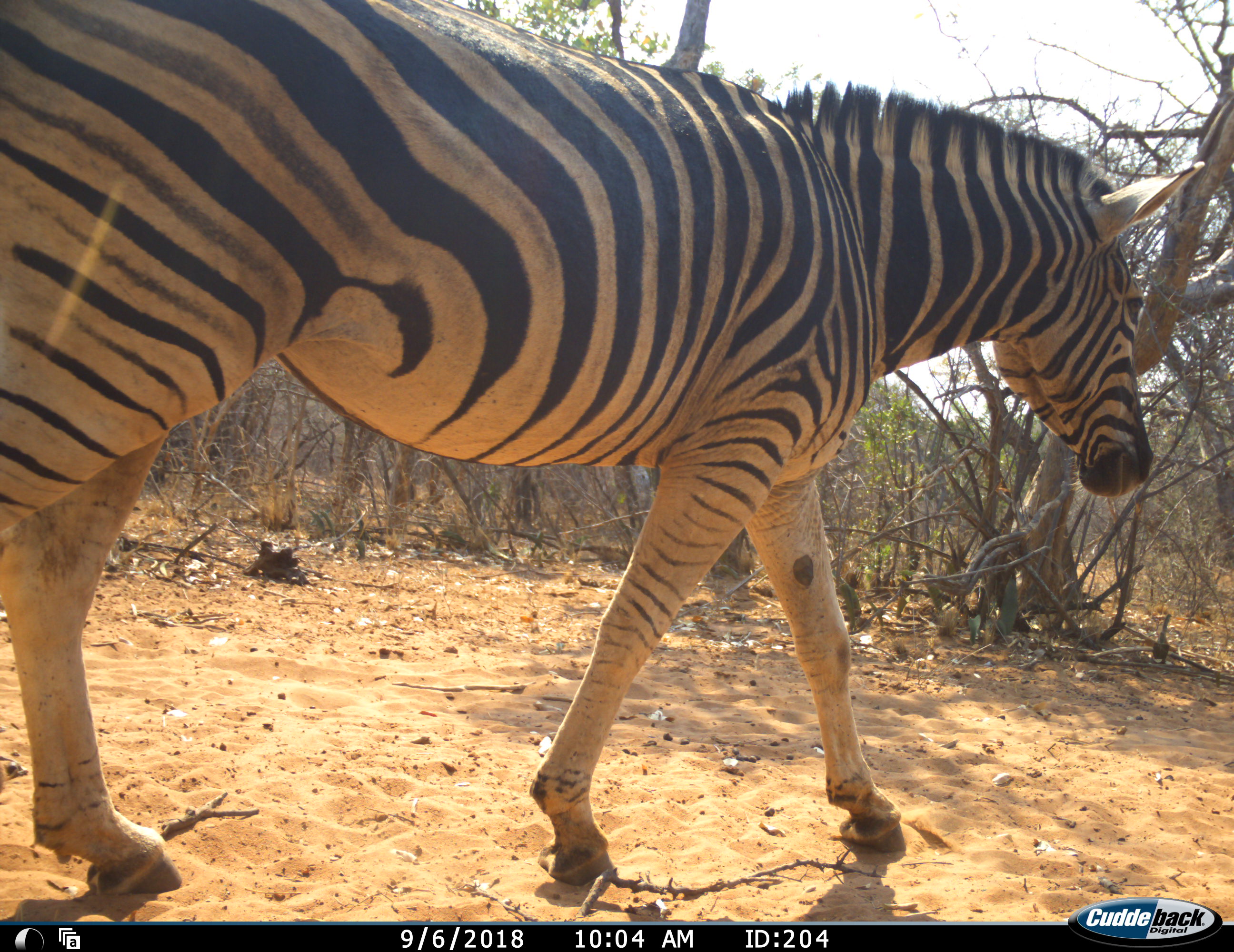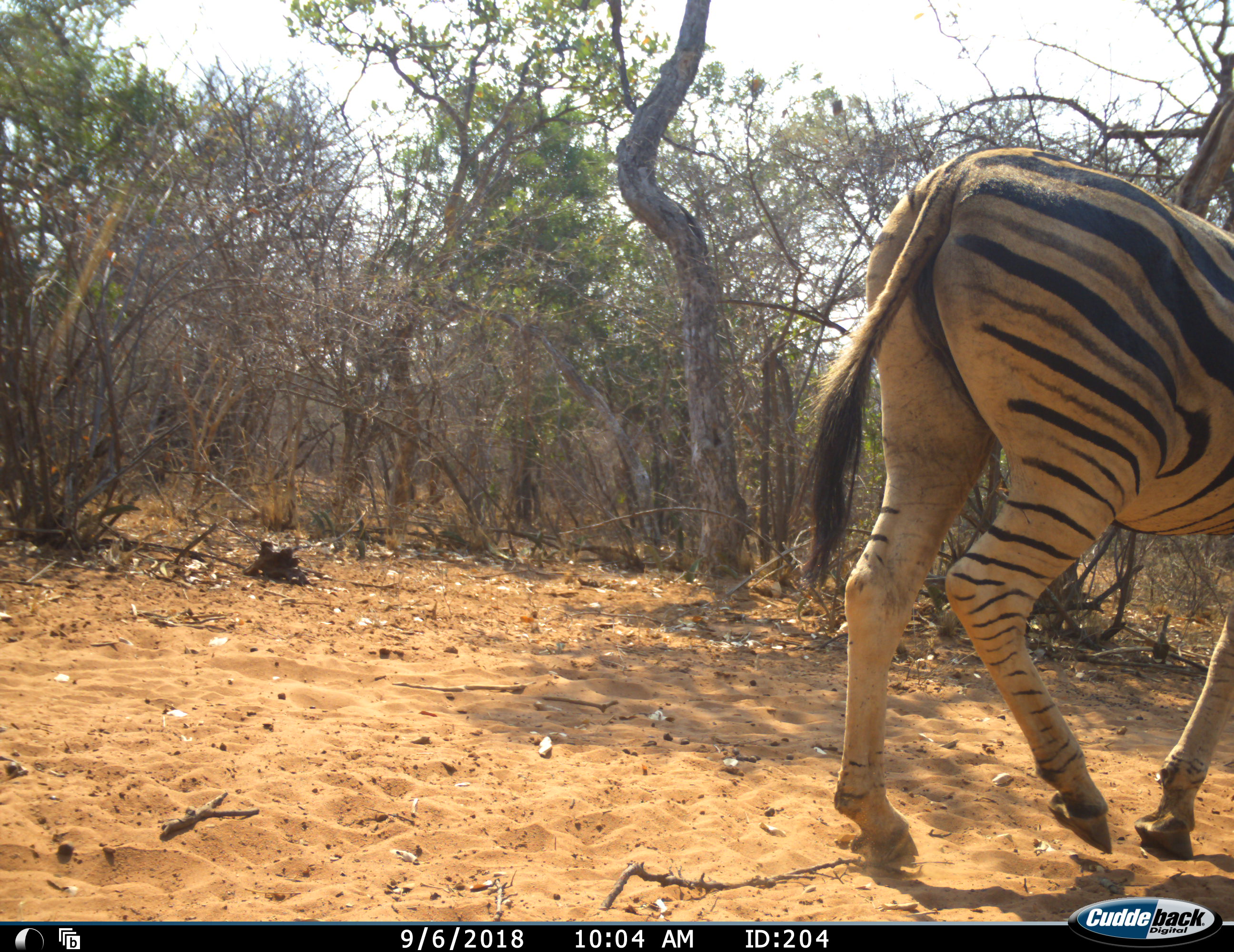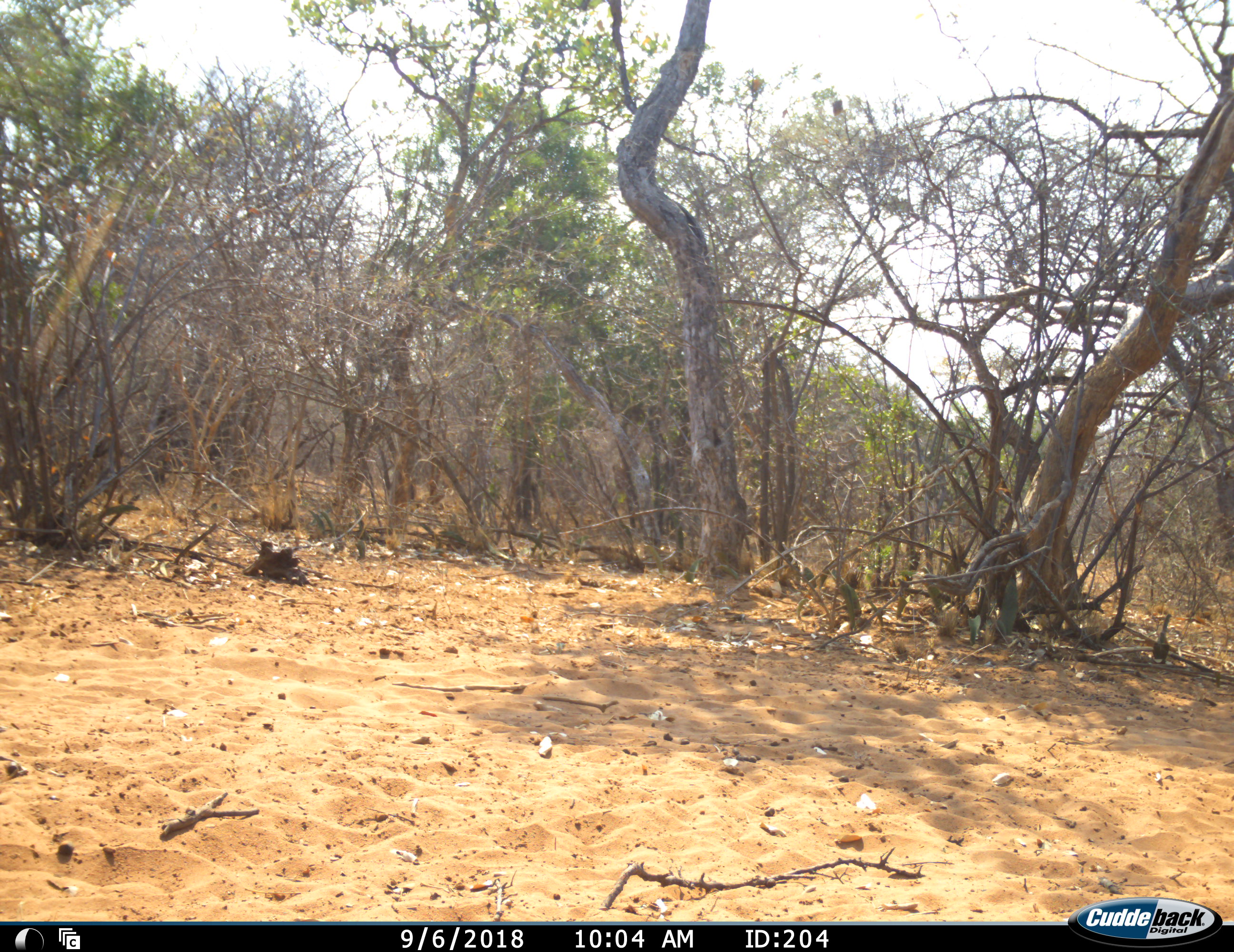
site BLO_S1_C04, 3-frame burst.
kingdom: Animalia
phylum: Chordata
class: Mammalia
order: Perissodactyla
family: Equidae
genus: Equus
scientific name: Equus quagga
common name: plains zebra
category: zebraplains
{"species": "zebraplains (plains zebra) (Equus quagga)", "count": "1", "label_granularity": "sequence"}